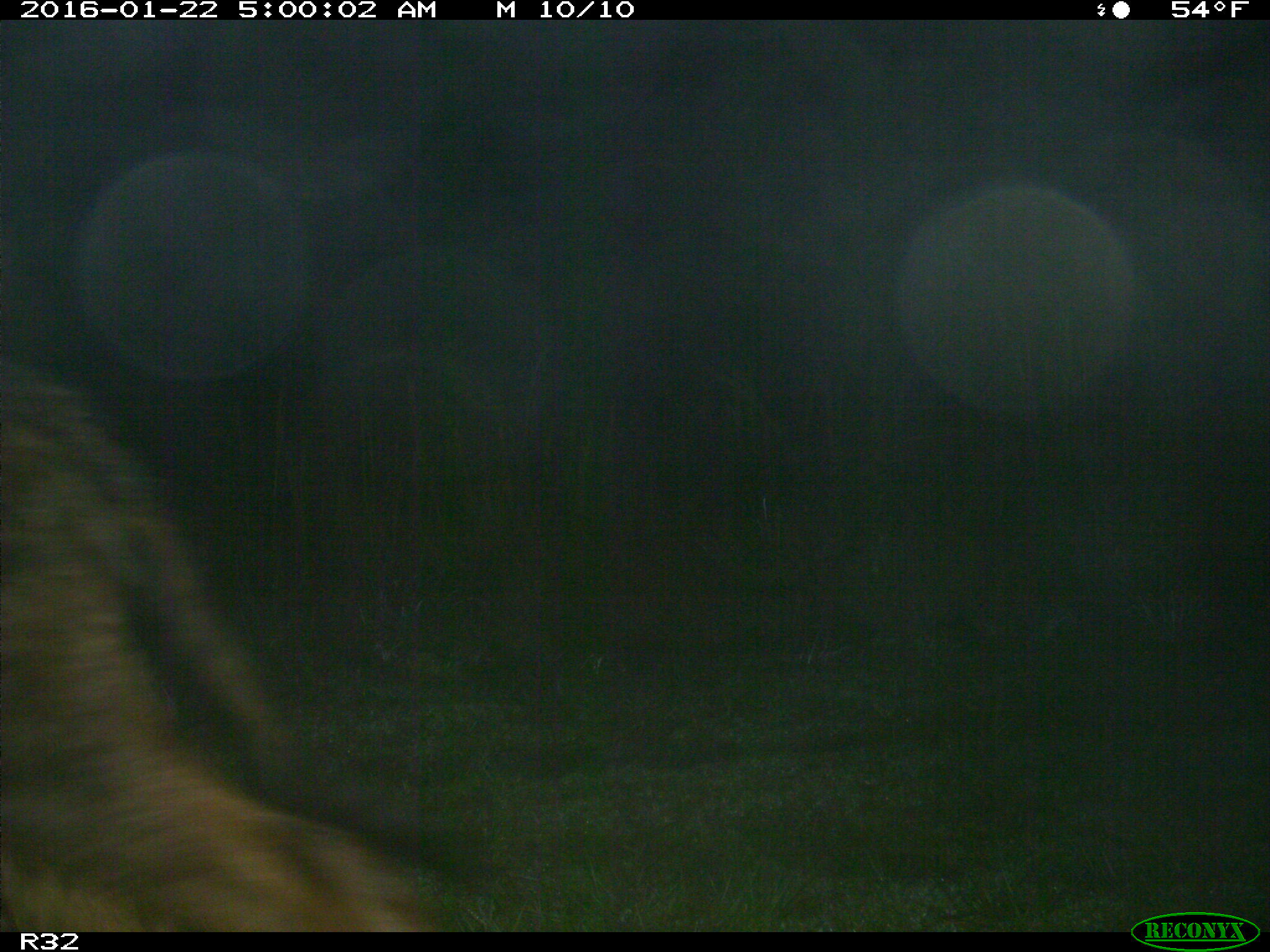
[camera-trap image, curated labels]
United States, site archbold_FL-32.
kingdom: Animalia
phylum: Chordata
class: Mammalia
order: Artiodactyla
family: Bovidae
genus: Bos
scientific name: Bos taurus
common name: domestic cow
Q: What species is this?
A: Bos taurus (domestic cow).